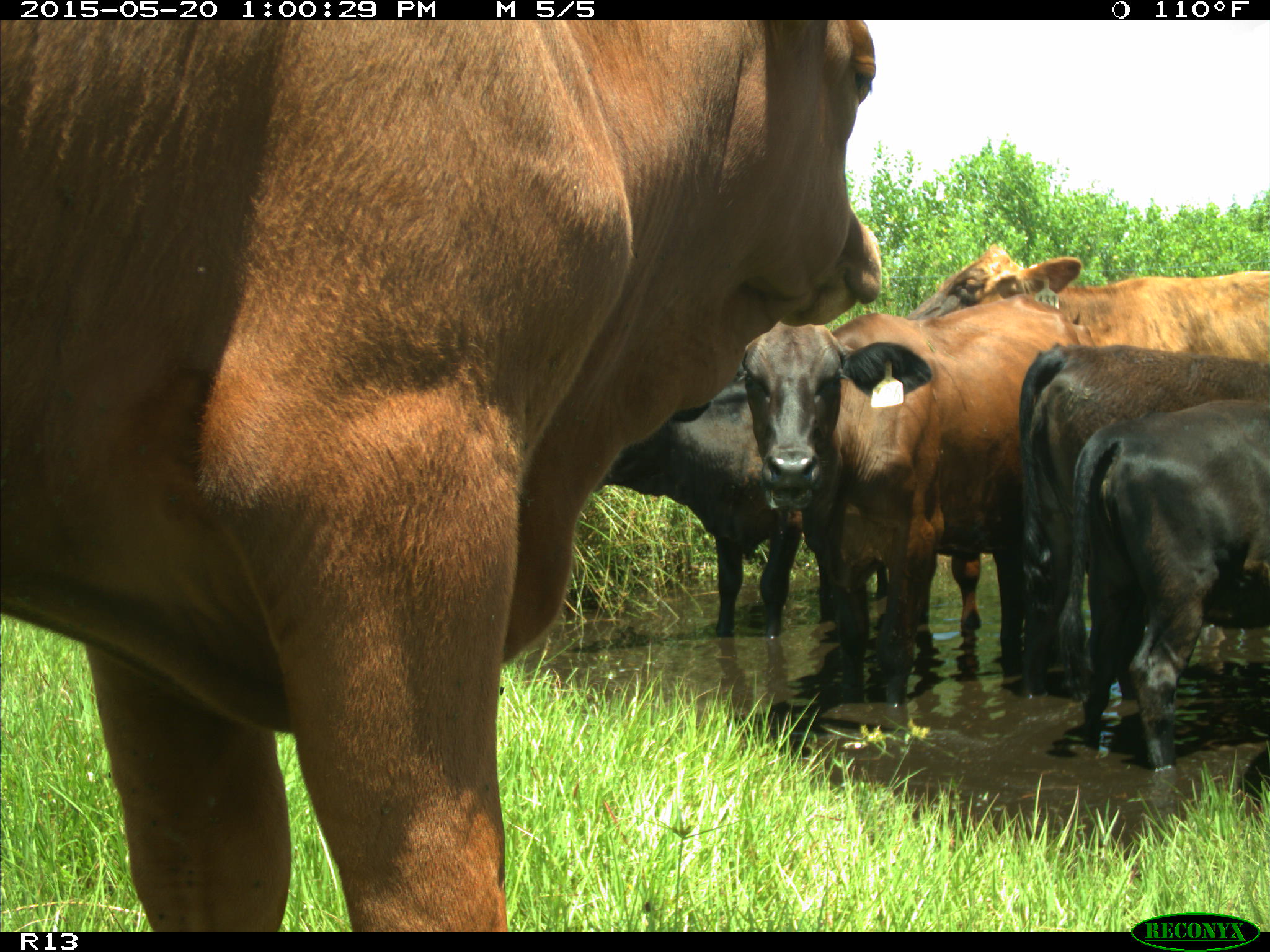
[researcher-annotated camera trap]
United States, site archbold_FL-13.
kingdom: Animalia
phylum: Chordata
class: Mammalia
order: Artiodactyla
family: Bovidae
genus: Bos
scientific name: Bos taurus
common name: domestic cow